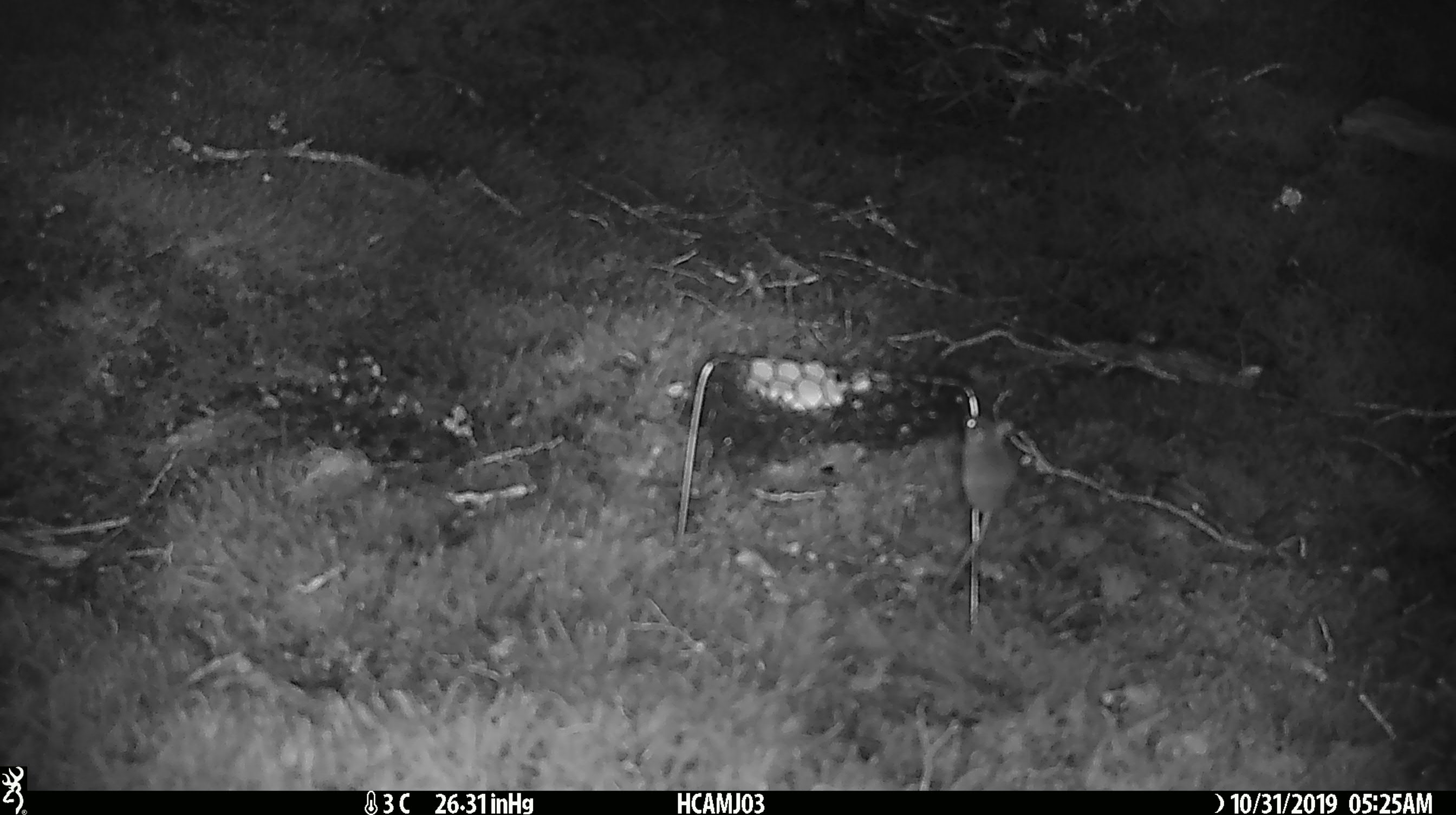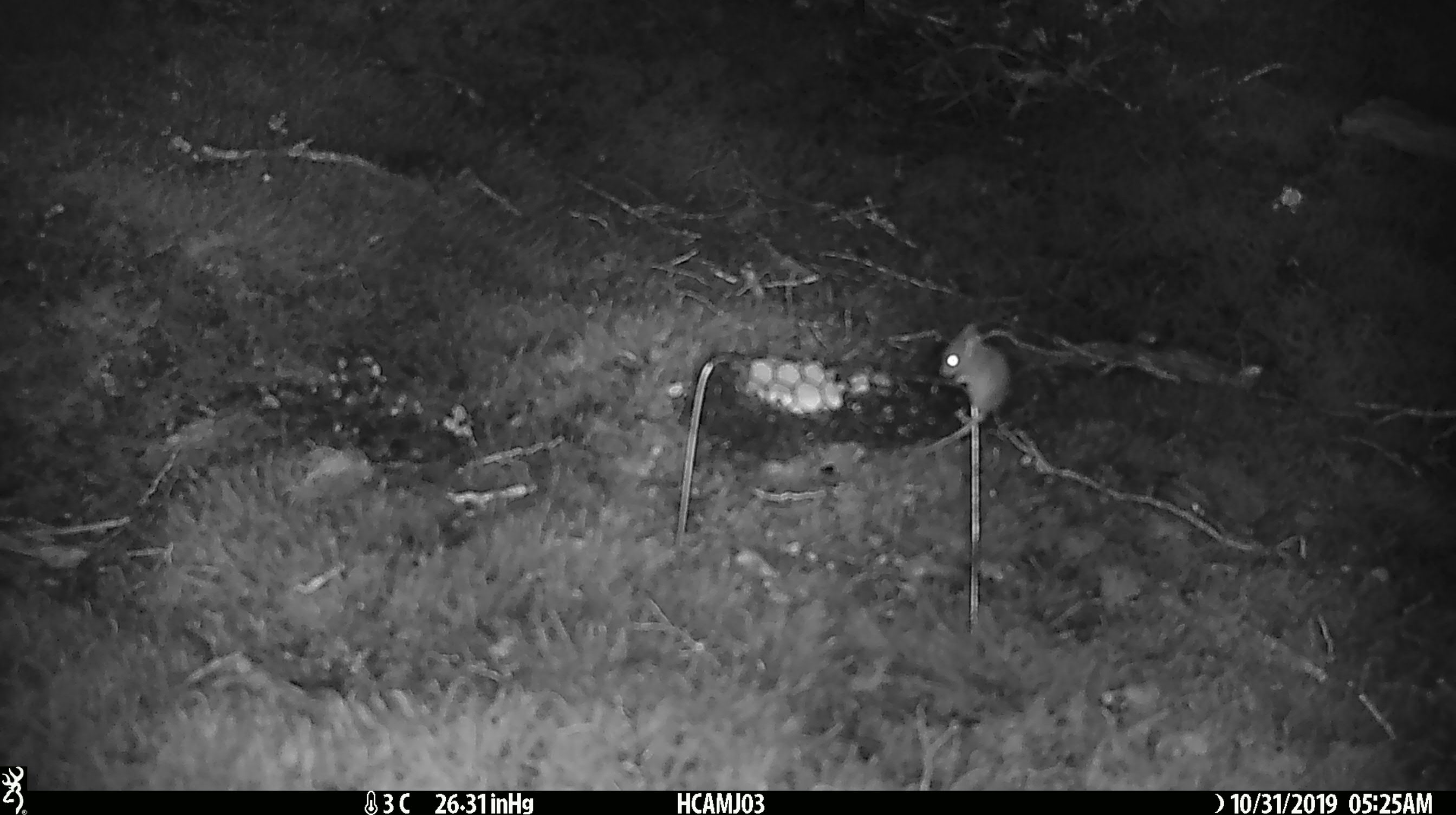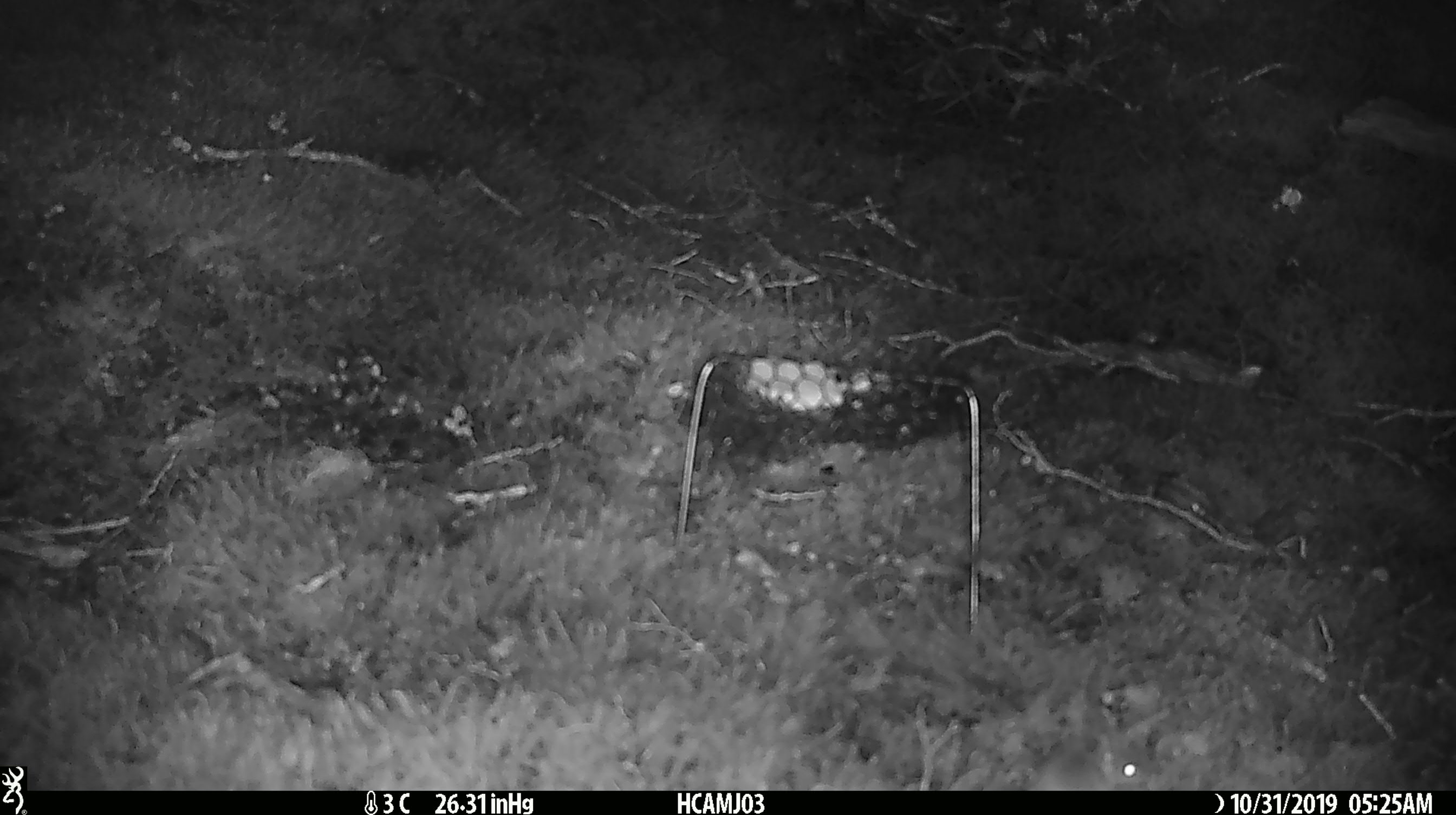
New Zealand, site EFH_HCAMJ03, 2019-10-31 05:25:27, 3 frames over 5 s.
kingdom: Animalia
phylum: Chordata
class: Mammalia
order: Rodentia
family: Muridae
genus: Mus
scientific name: Mus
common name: mouse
Mouse (Mus).